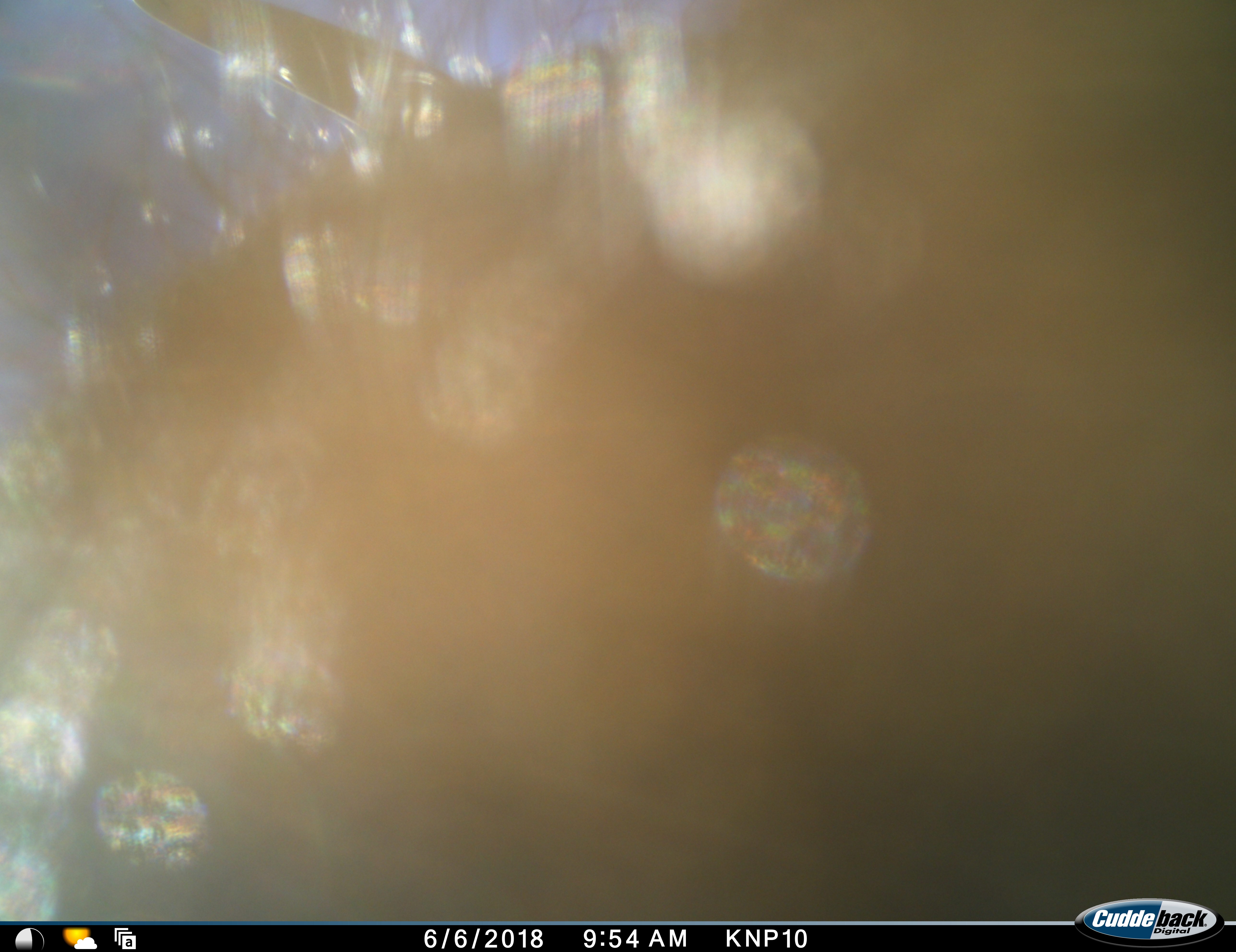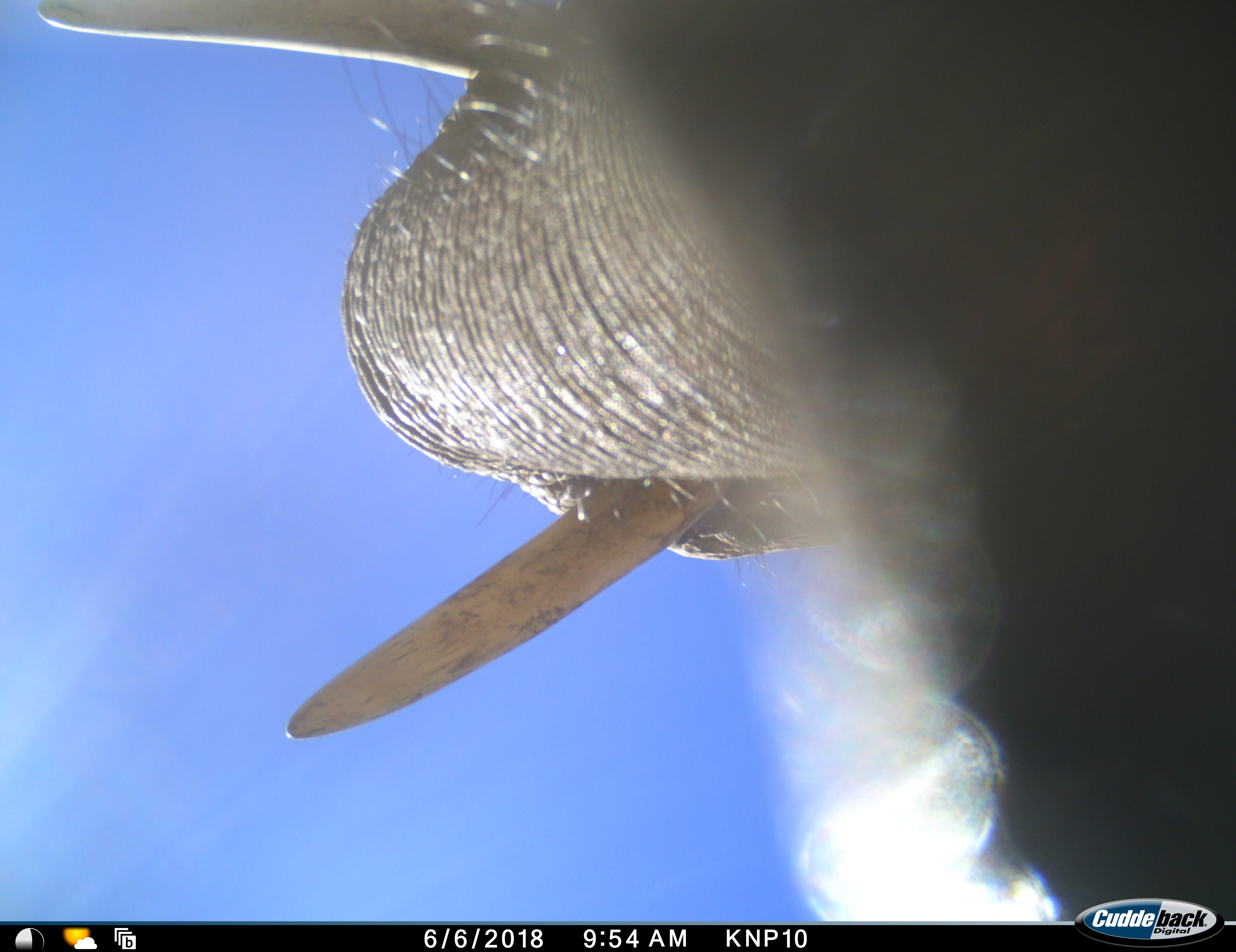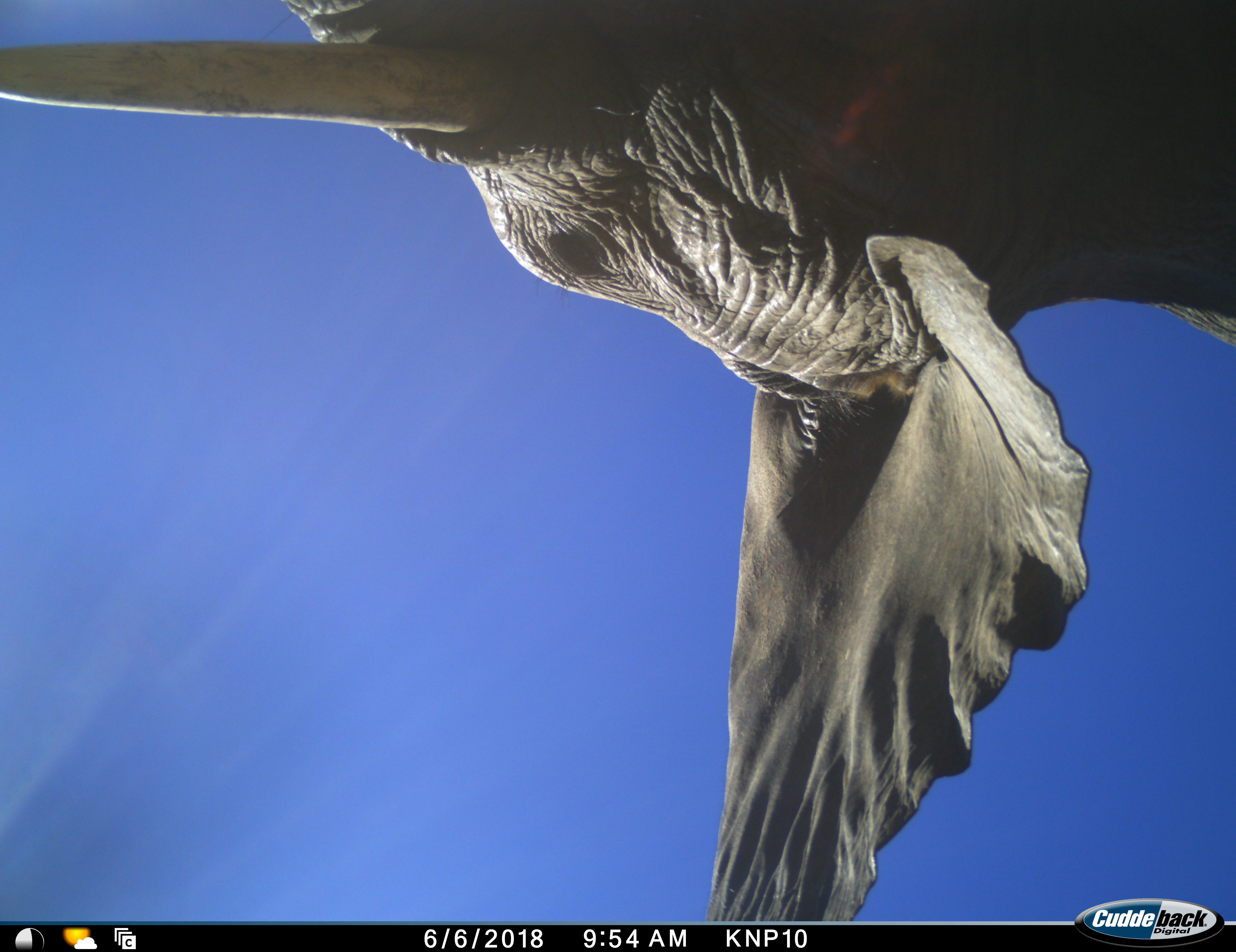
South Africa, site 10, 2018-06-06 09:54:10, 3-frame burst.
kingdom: Animalia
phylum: Chordata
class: Mammalia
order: Proboscidea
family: Elephantidae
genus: Loxodonta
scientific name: Loxodonta africana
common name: african bush elephant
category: elephant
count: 1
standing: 25%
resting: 0%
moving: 50%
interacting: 25%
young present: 0%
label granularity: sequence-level